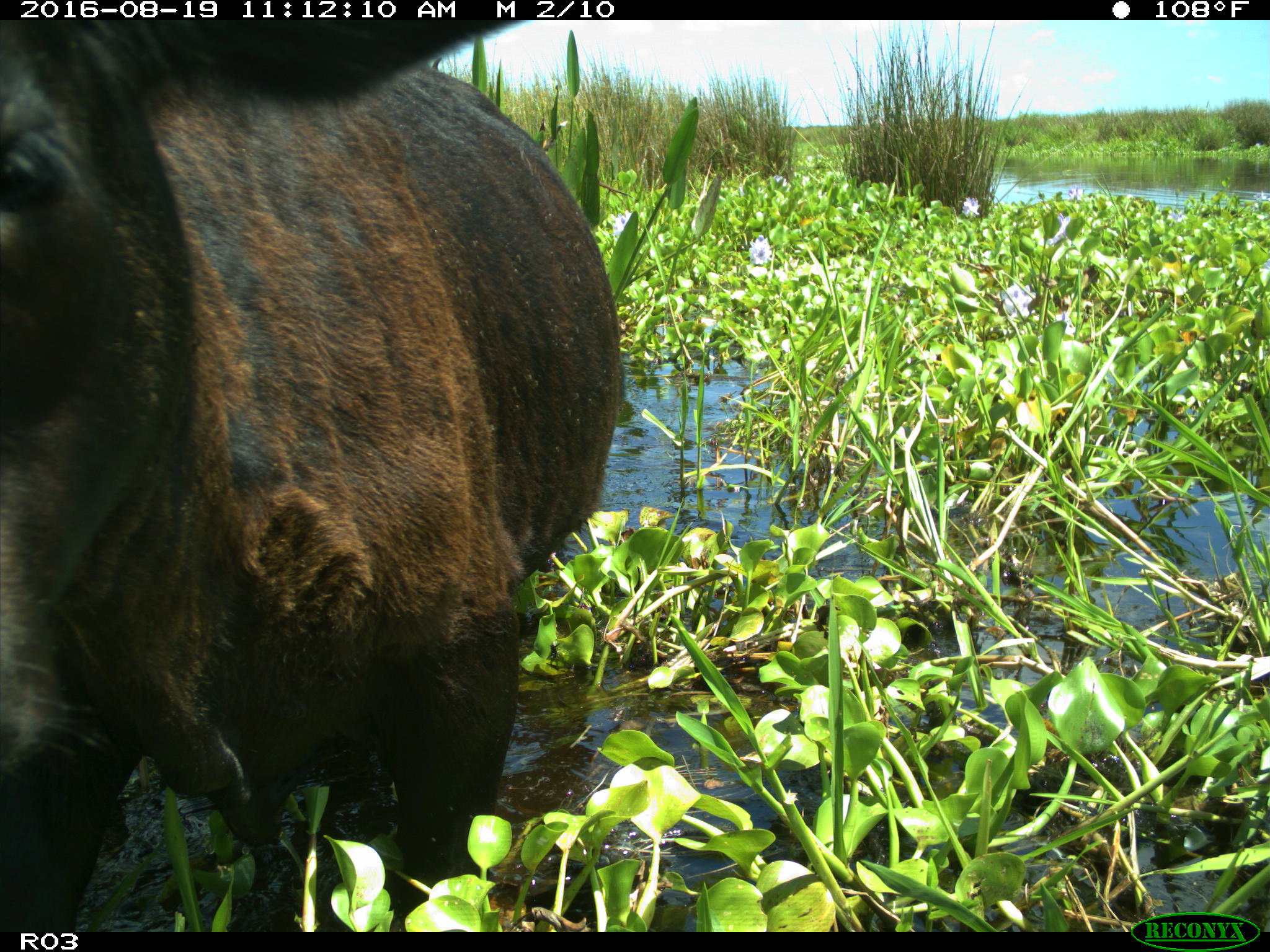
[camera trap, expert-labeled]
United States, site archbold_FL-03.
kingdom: Animalia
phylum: Chordata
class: Mammalia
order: Artiodactyla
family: Bovidae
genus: Bos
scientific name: Bos taurus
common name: domestic cow